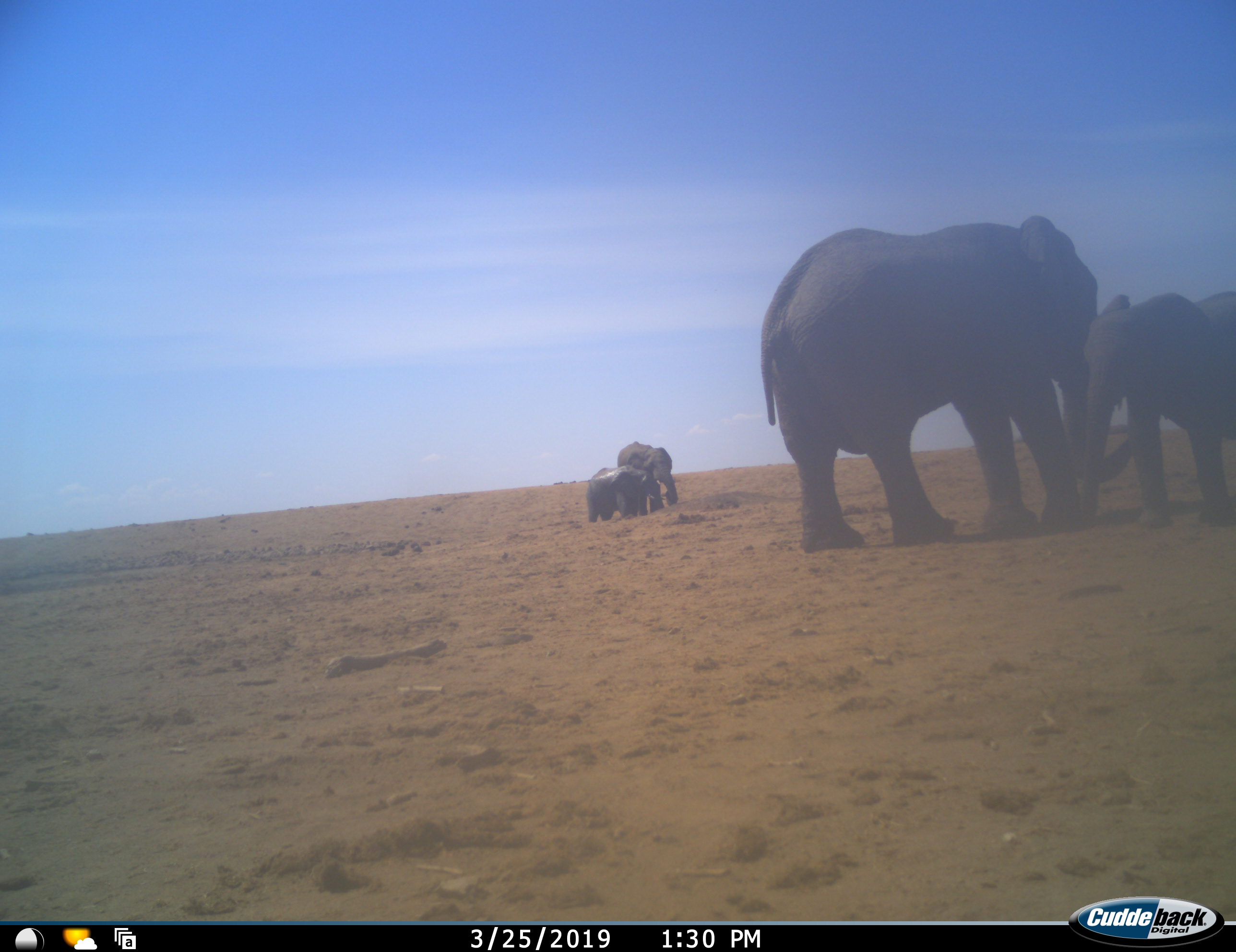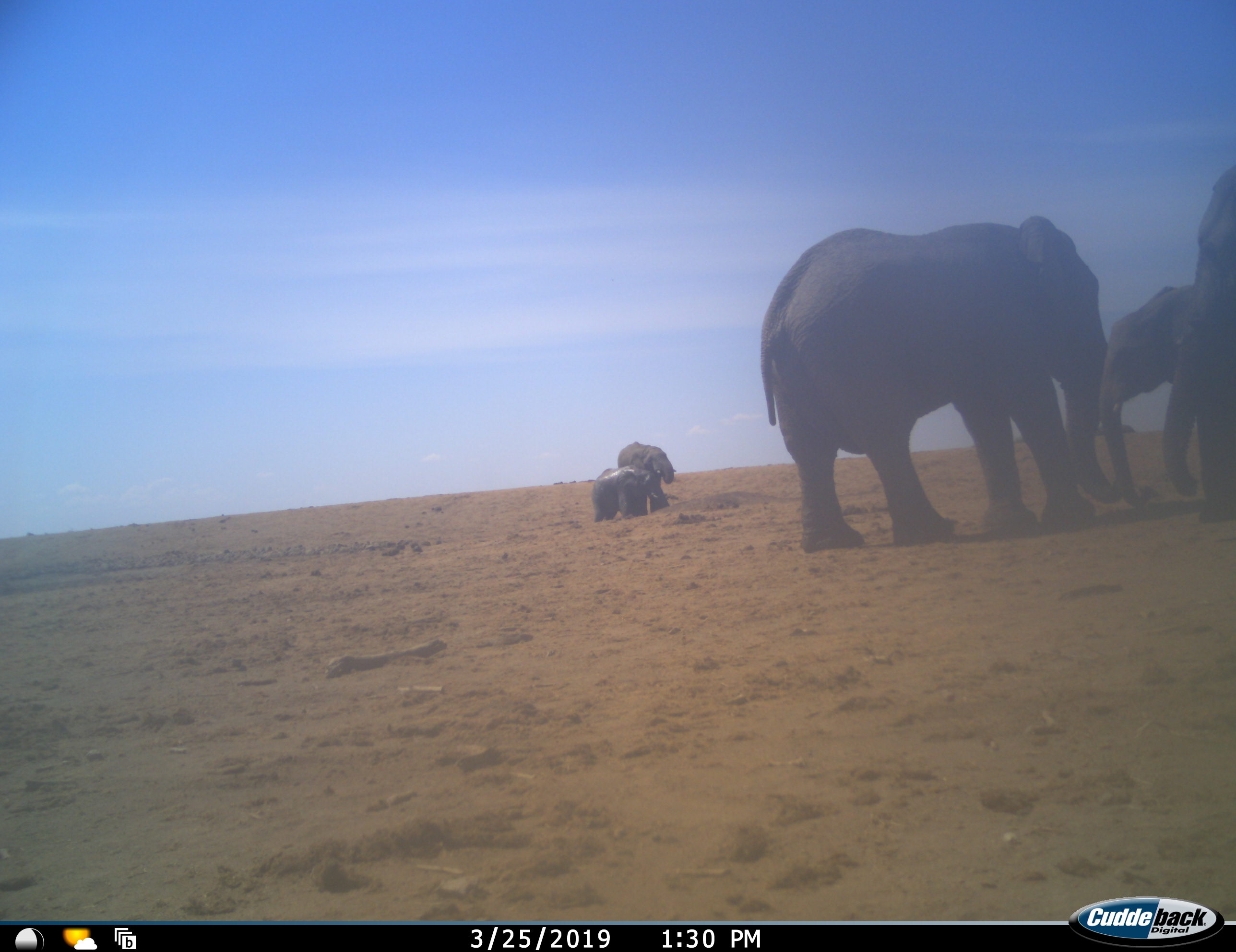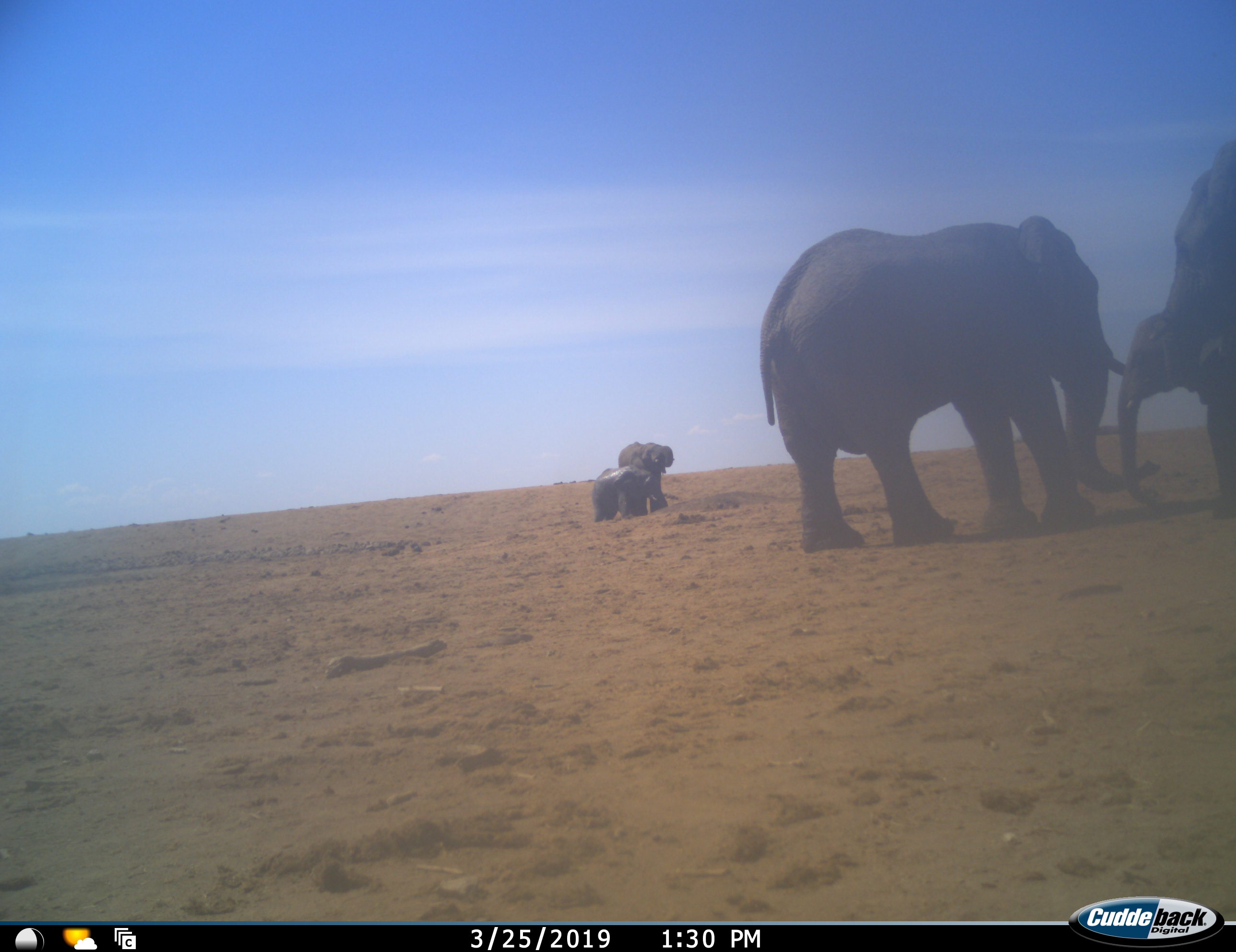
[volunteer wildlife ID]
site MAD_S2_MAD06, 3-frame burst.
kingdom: Animalia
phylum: Chordata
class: Mammalia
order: Proboscidea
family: Elephantidae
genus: Loxodonta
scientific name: Loxodonta africana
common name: african bush elephant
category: elephant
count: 5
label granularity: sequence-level